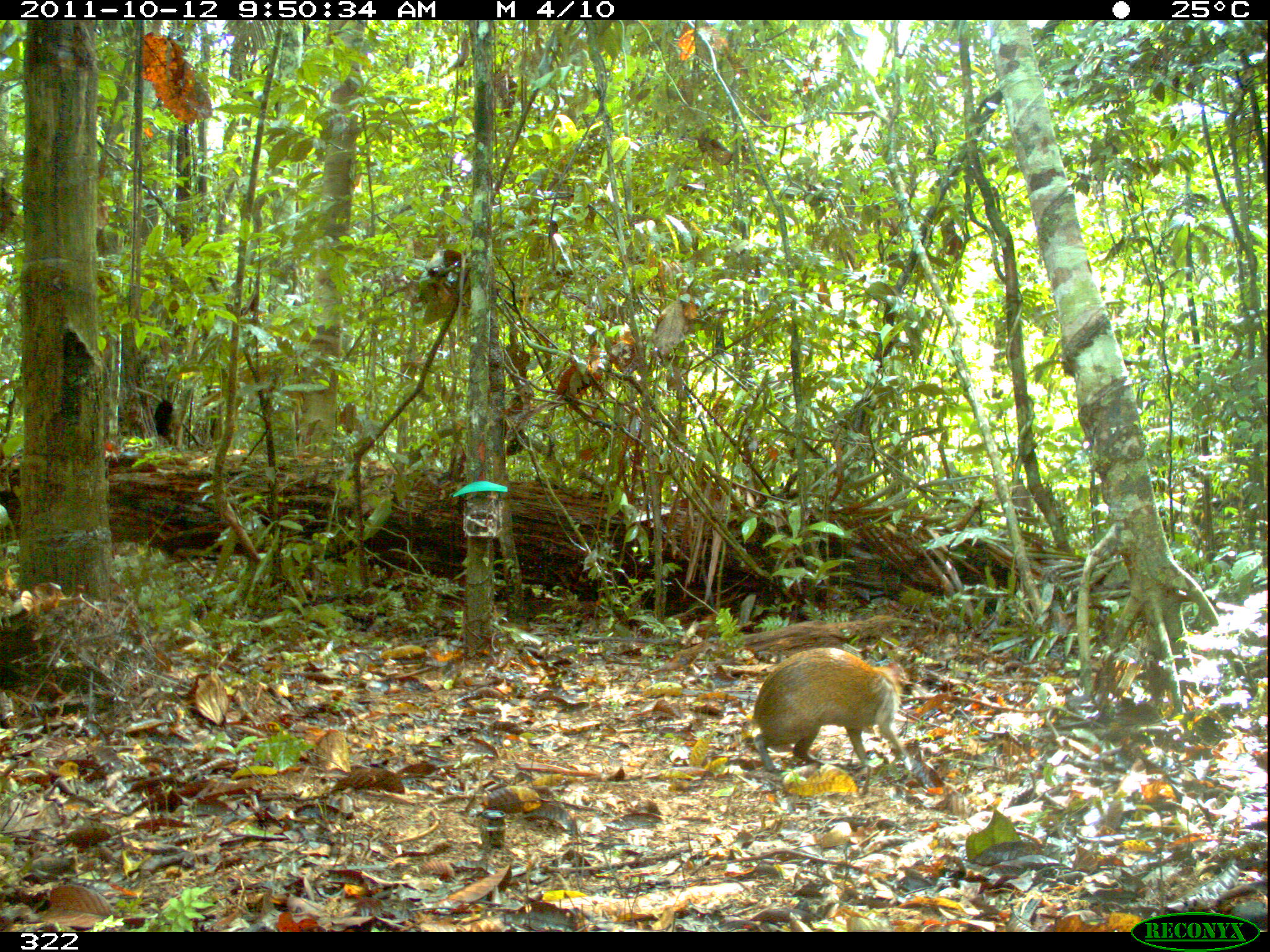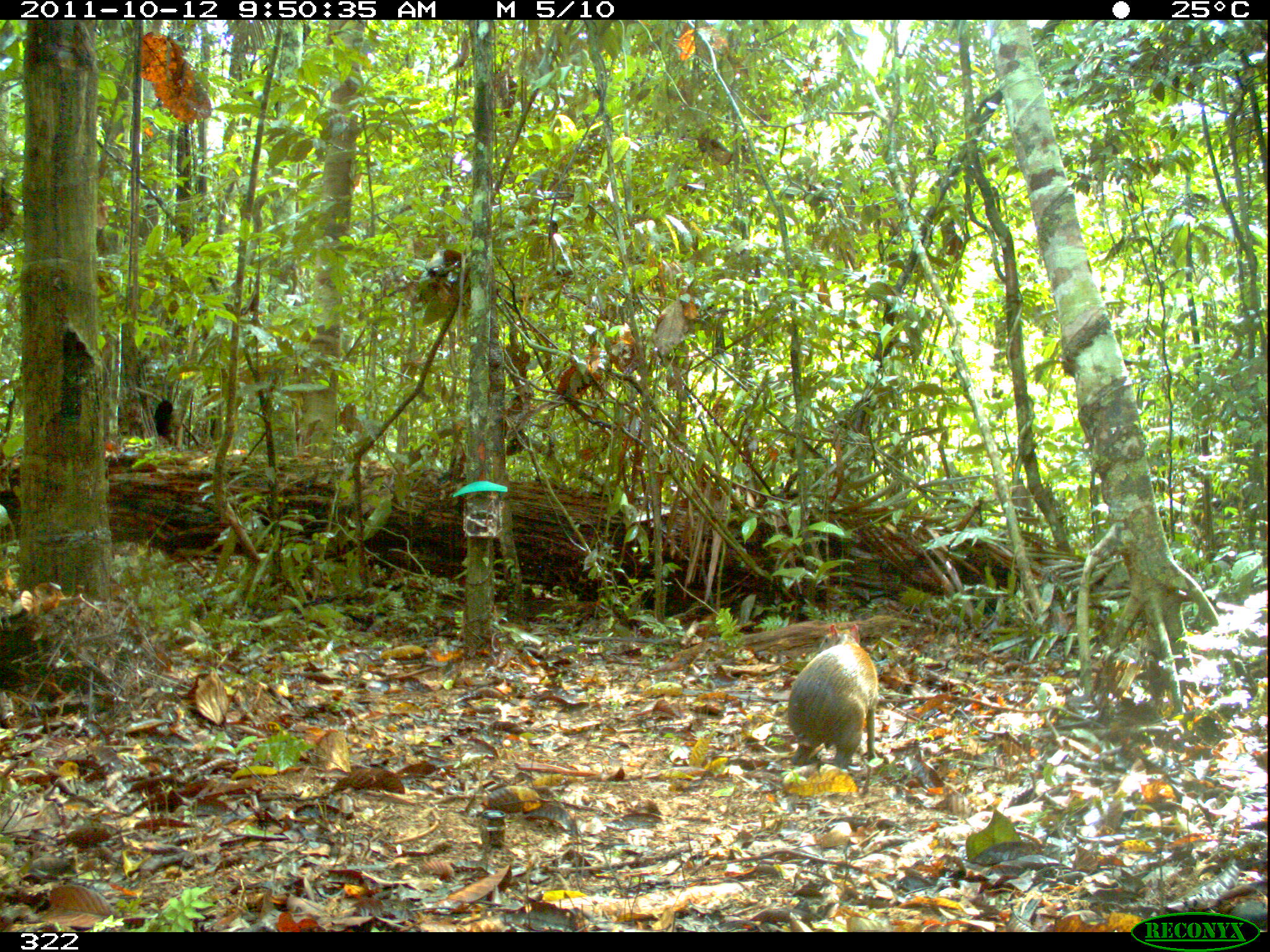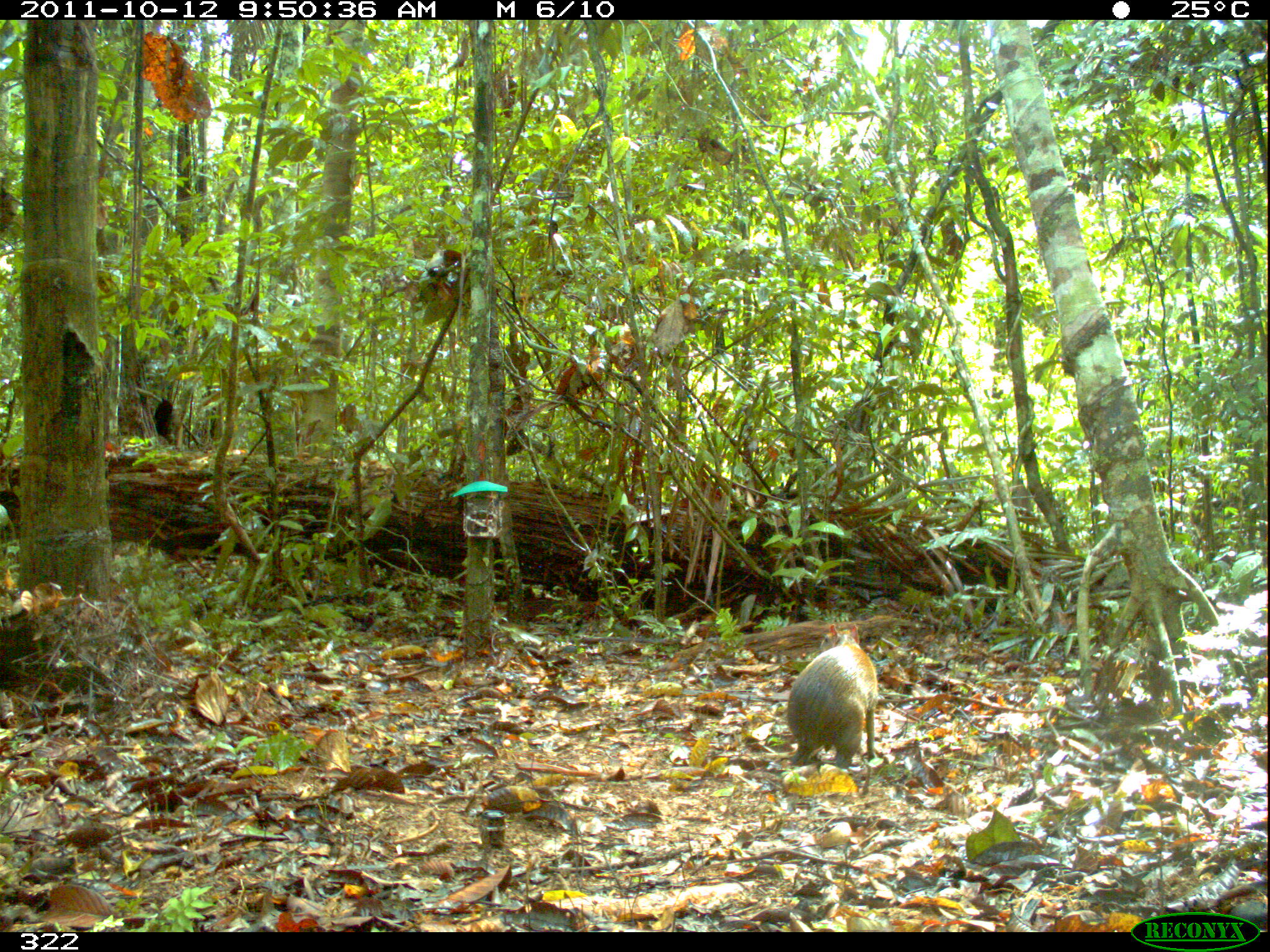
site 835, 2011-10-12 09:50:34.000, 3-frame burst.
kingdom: Animalia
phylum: Chordata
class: Mammalia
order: Rodentia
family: Dasyproctidae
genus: Dasyprocta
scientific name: Dasyprocta punctata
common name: central american agouti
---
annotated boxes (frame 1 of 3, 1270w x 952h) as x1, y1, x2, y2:
dasyprocta punctata: 752, 647, 914, 772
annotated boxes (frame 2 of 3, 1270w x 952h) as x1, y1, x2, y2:
dasyprocta punctata: 787, 623, 879, 769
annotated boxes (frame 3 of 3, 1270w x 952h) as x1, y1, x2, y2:
dasyprocta punctata: 785, 623, 880, 769